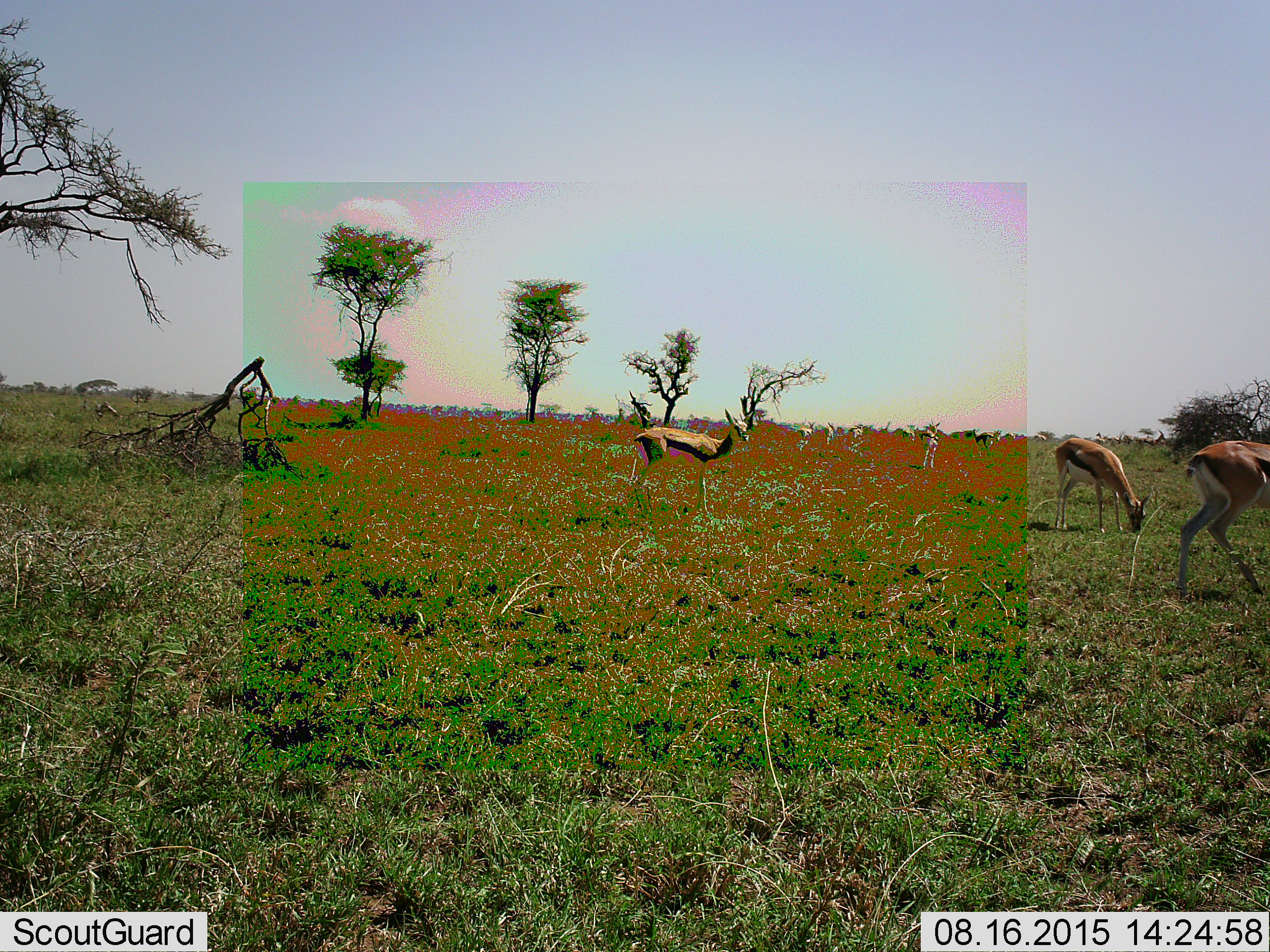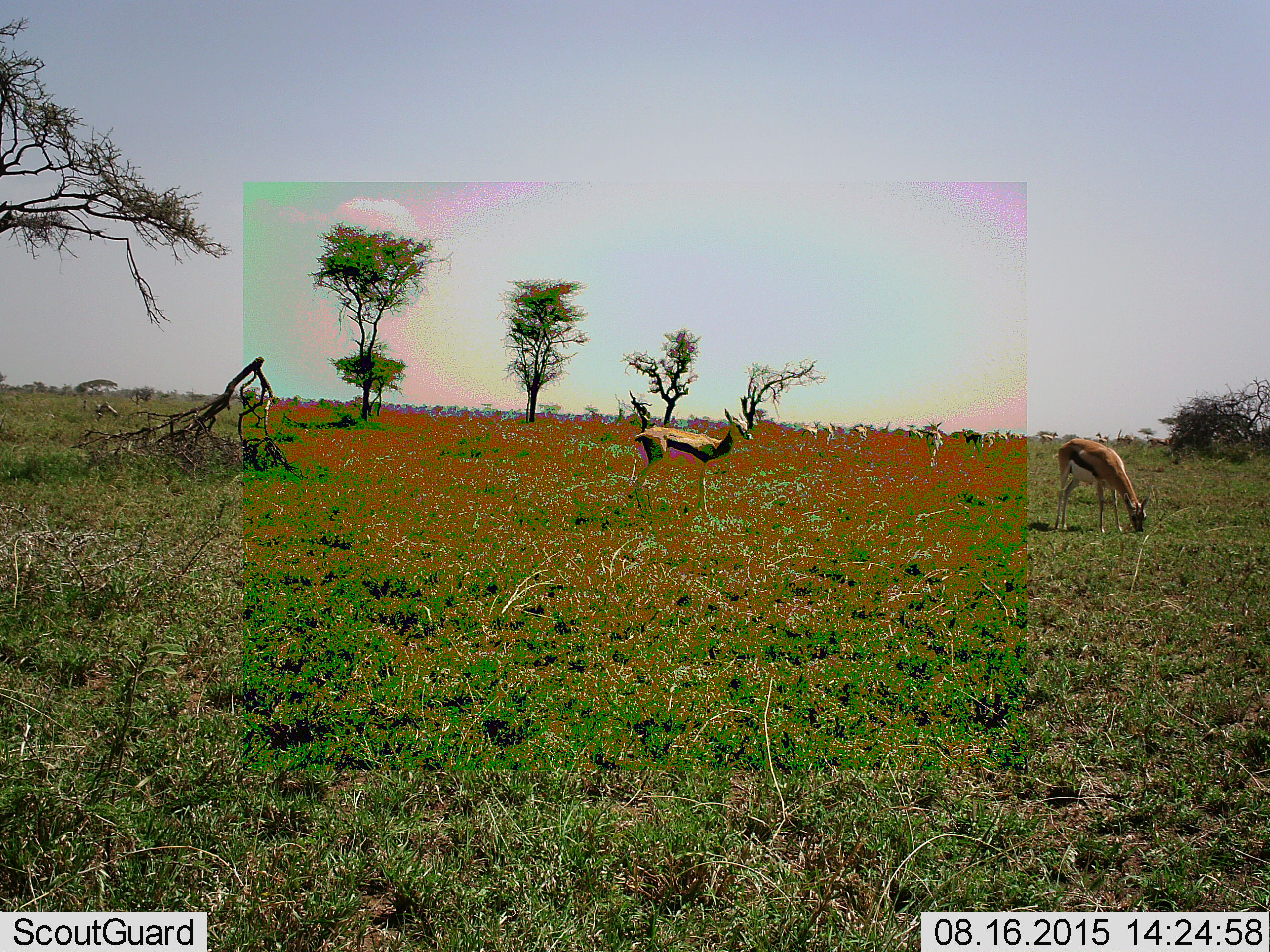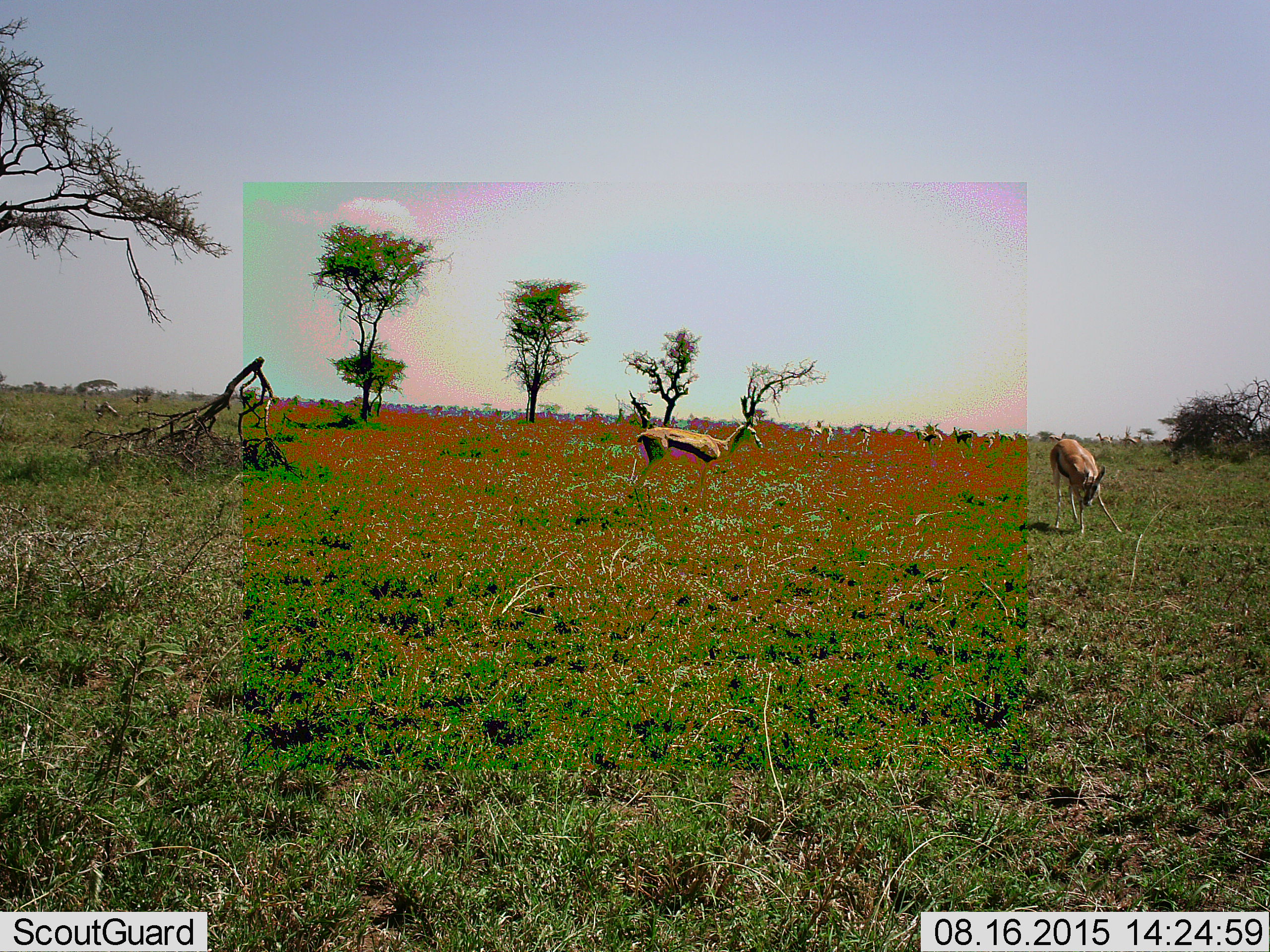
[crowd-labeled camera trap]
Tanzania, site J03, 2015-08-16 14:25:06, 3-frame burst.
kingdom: Animalia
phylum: Chordata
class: Mammalia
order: Artiodactyla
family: Bovidae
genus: Eudorcas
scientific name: Eudorcas thomsonii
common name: thomson's gazelle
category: gazellethomsons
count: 11-50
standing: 50%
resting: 0%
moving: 25%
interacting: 0%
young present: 0%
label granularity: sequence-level